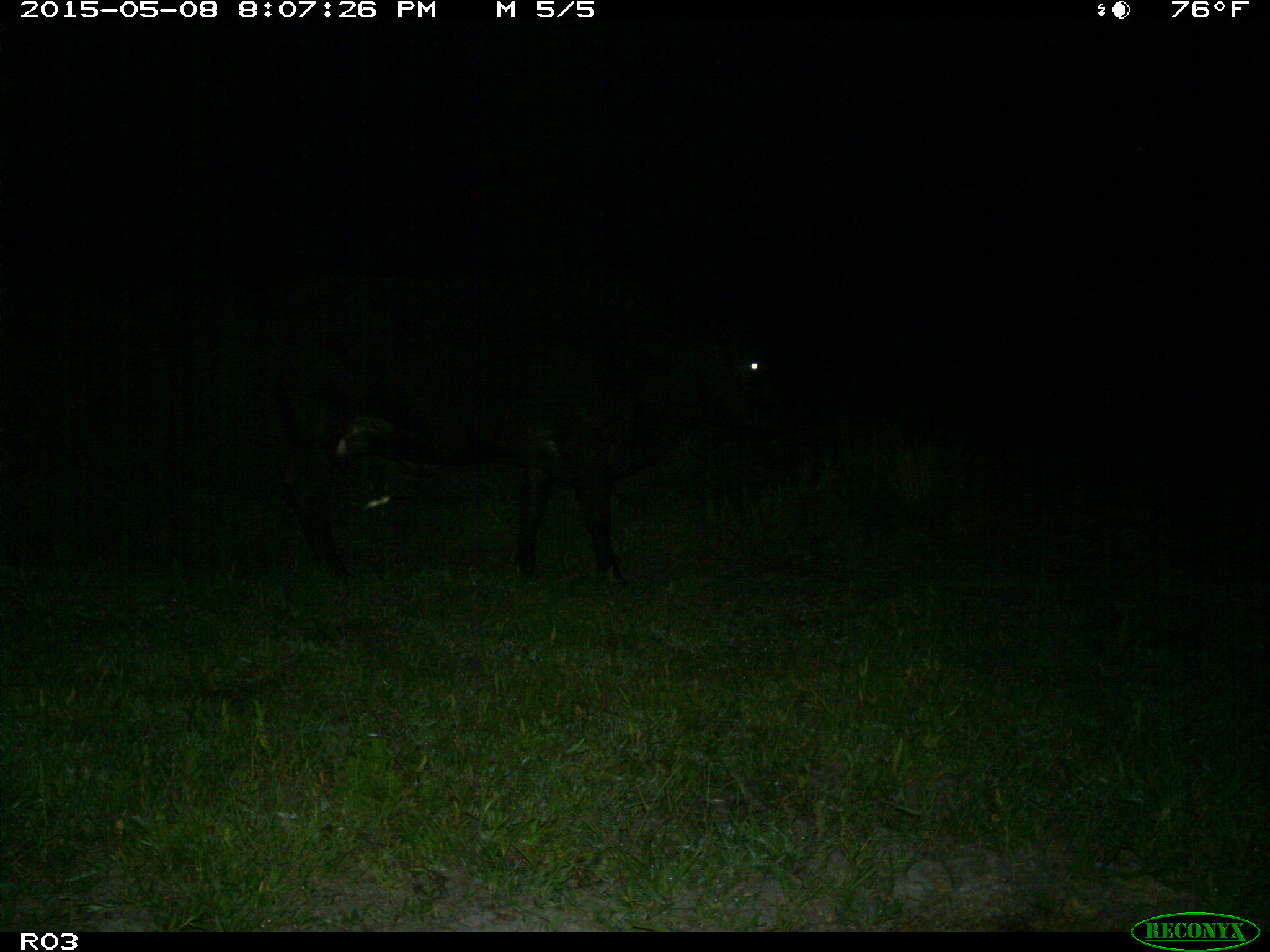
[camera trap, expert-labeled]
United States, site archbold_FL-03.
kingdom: Animalia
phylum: Chordata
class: Mammalia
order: Artiodactyla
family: Bovidae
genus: Bos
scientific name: Bos taurus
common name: domestic cow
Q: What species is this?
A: Bos taurus (domestic cow).